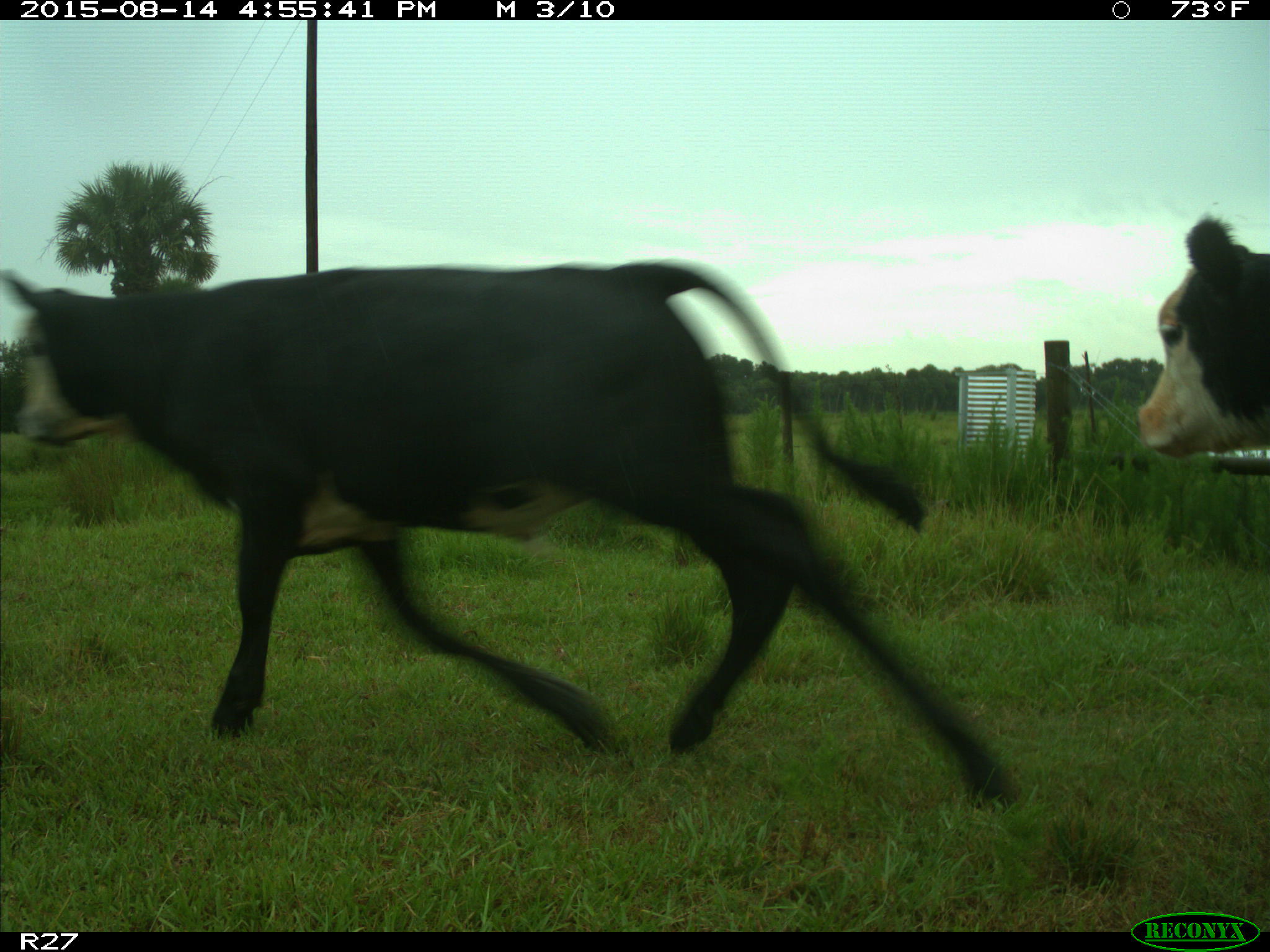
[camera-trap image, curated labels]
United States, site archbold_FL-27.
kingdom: Animalia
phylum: Chordata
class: Mammalia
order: Artiodactyla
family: Bovidae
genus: Bos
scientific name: Bos taurus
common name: domestic cow